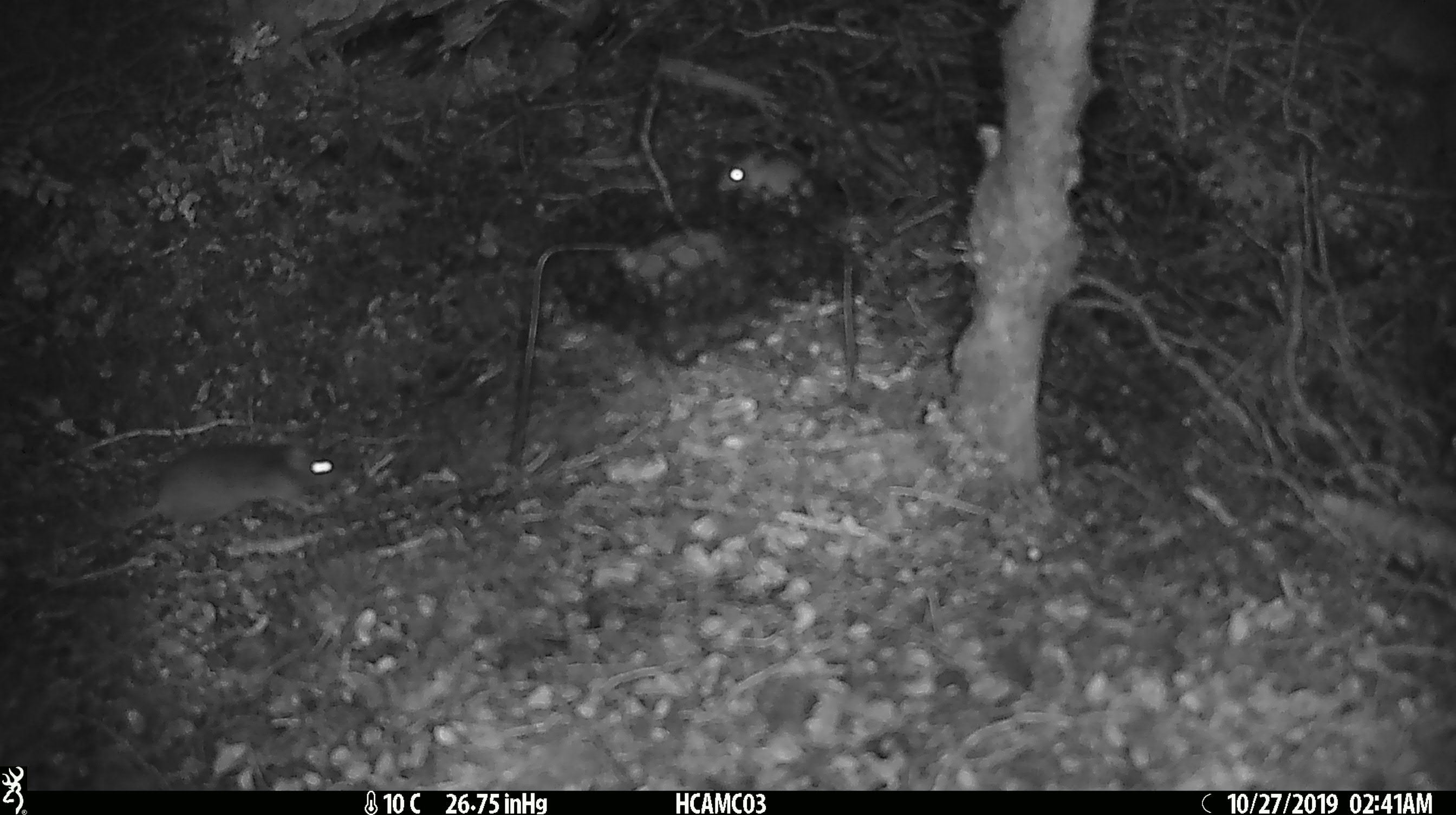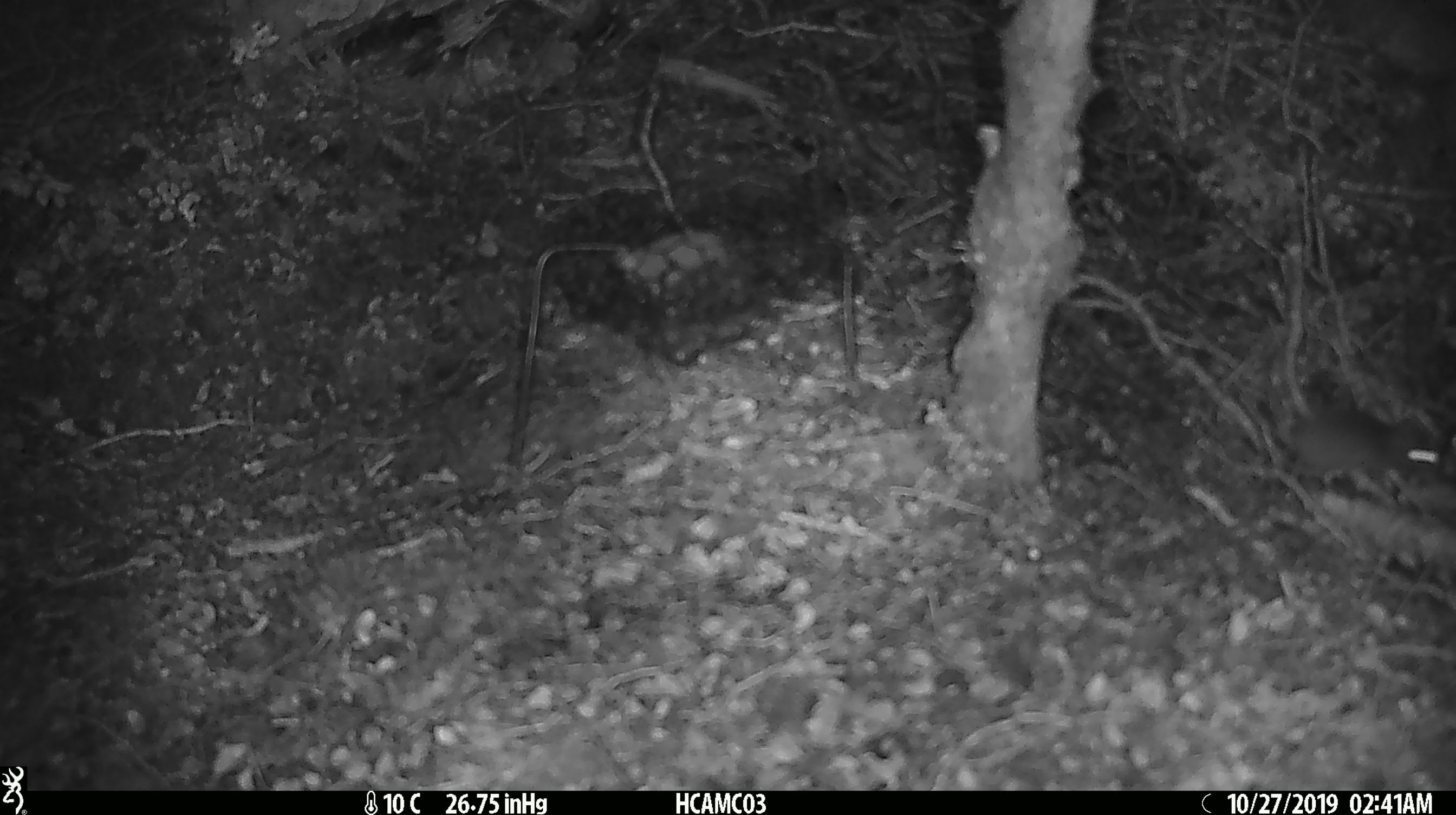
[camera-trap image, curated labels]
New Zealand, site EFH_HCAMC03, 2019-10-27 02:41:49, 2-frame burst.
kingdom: Animalia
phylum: Chordata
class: Mammalia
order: Rodentia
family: Muridae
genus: Mus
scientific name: Mus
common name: mouse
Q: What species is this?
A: Mouse (Mus).